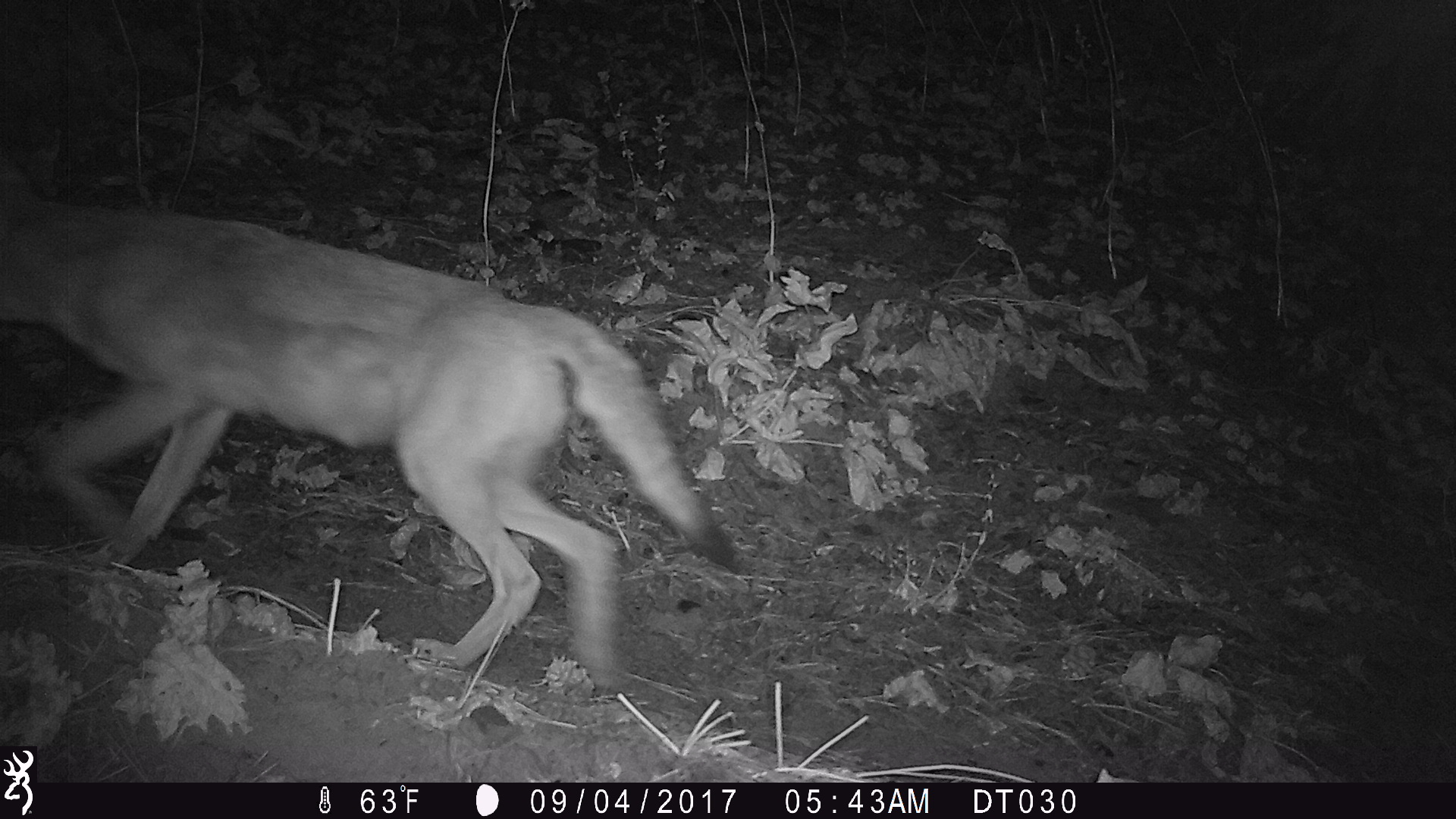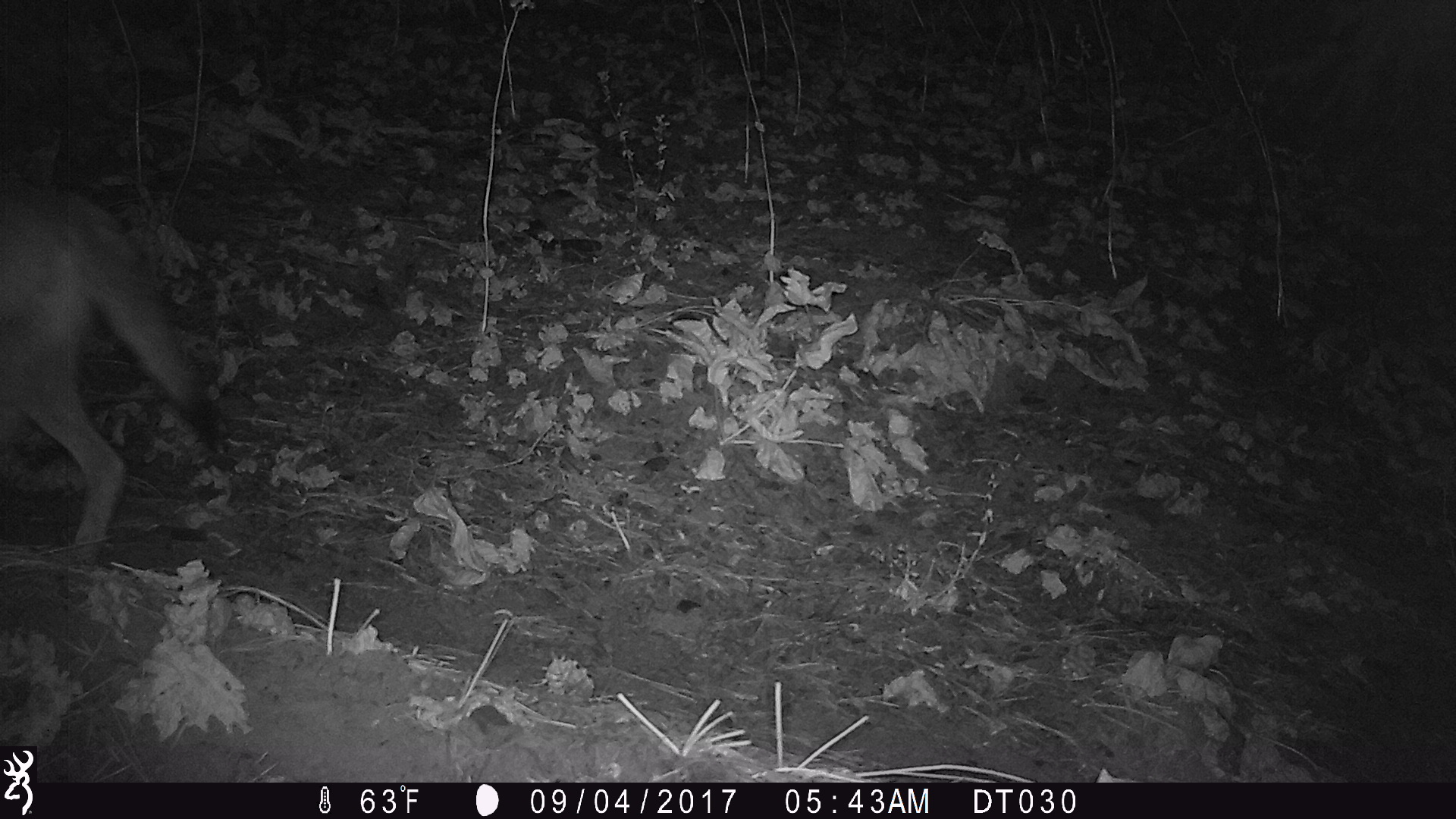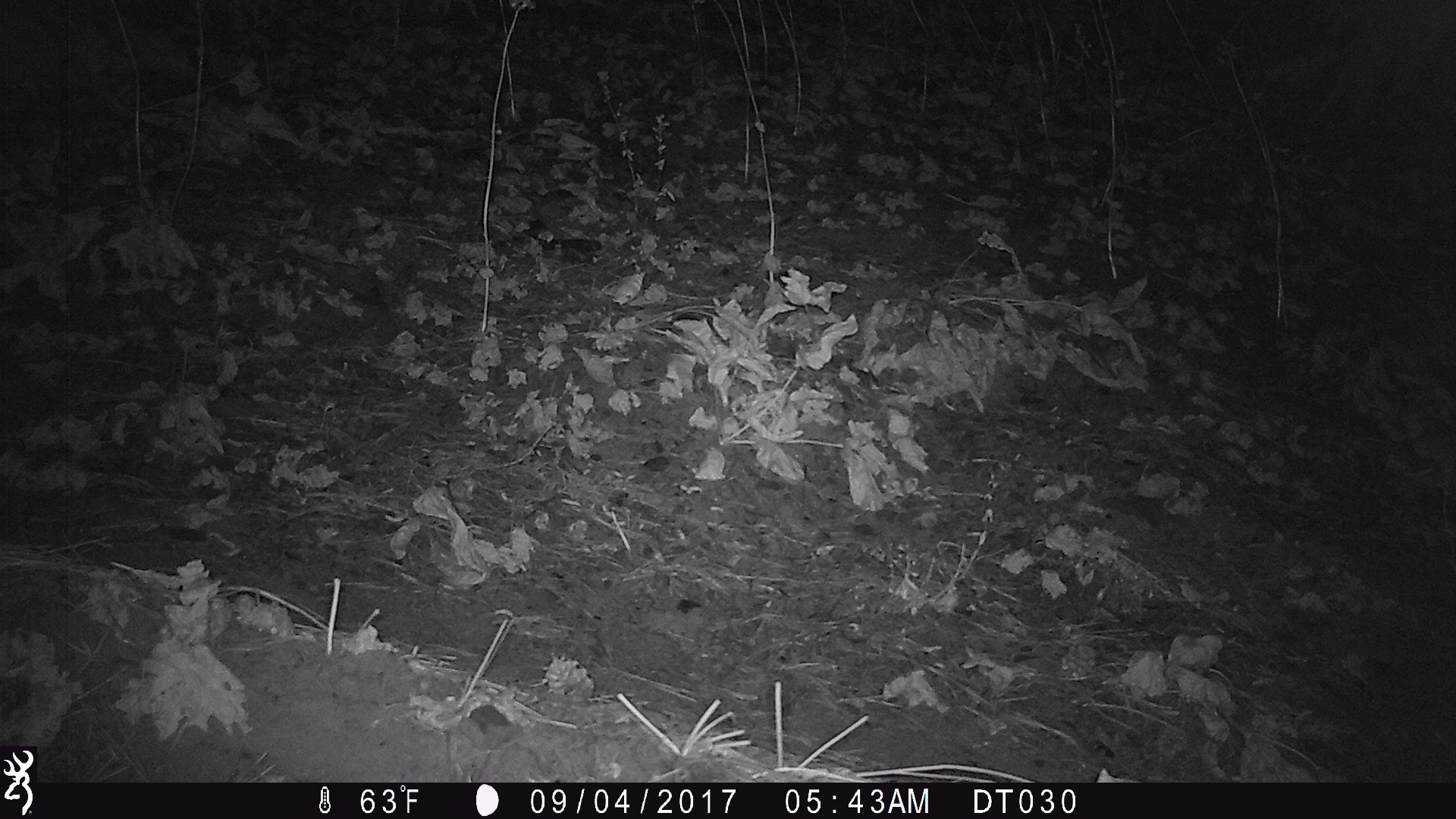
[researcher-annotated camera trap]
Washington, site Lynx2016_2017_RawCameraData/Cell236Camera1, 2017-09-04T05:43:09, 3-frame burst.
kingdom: Animalia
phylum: Chordata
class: Mammalia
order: Carnivora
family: Canidae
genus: Canis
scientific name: Canis latrans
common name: coyote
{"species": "Canis latrans (coyote)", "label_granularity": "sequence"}